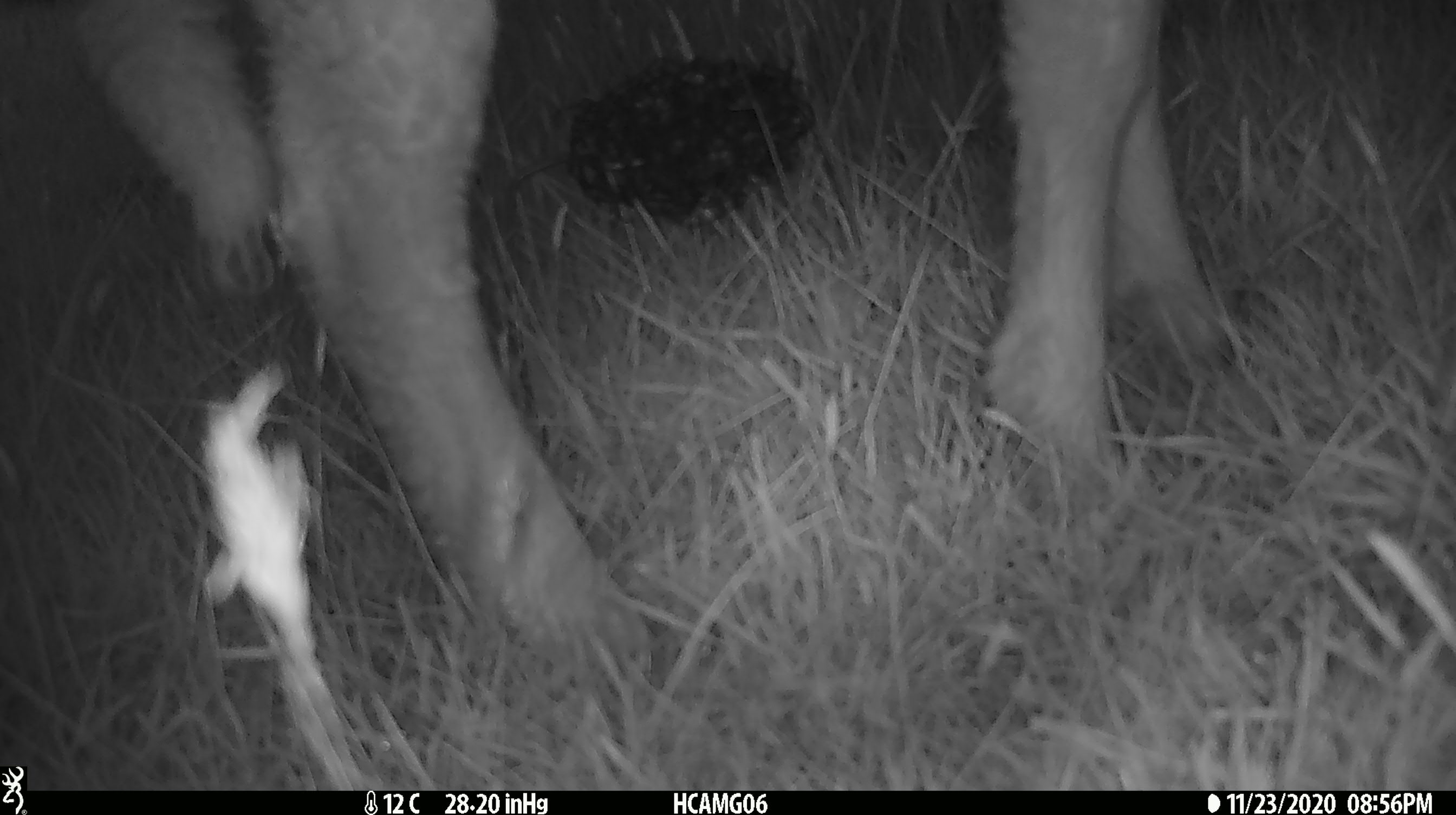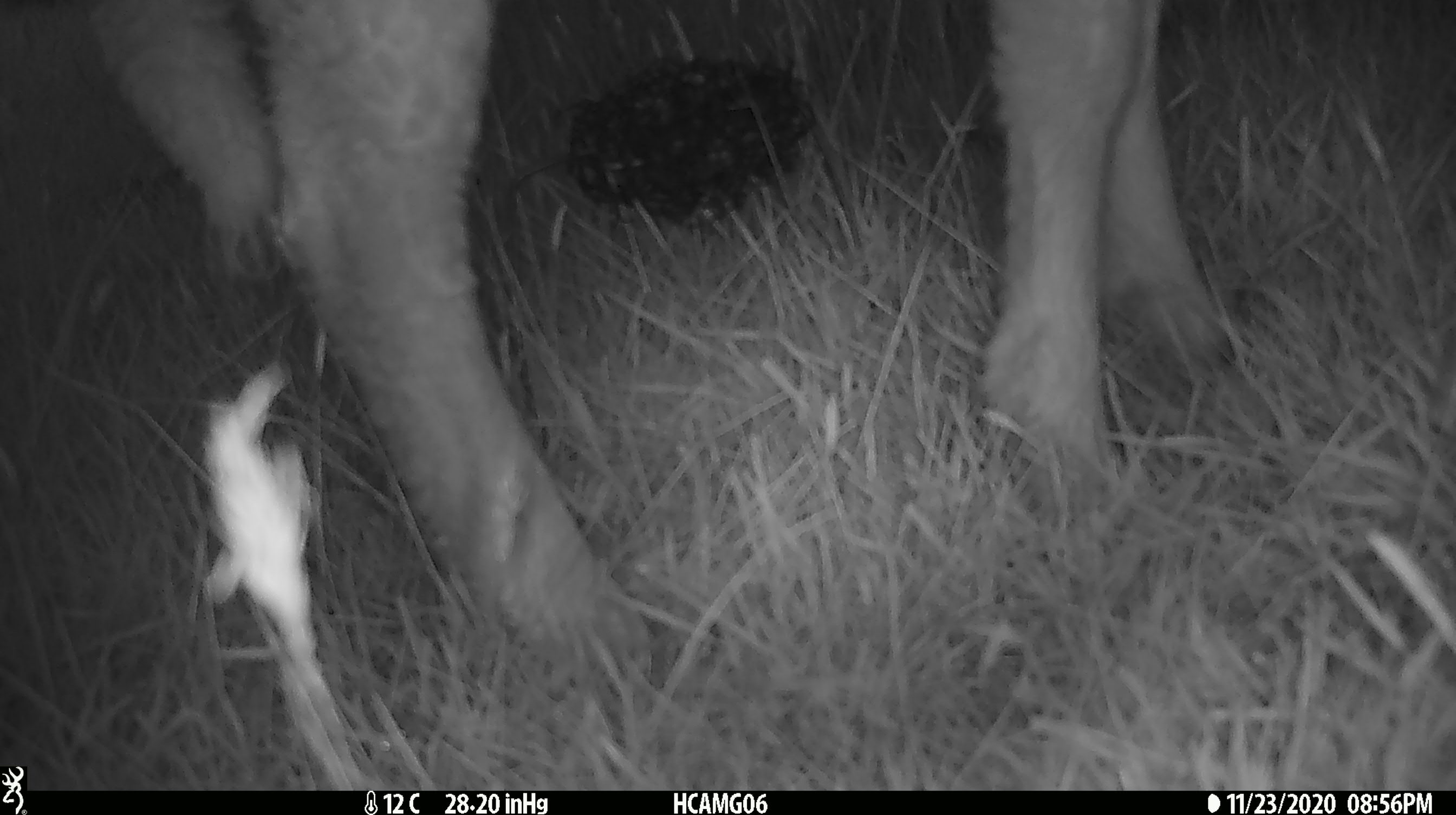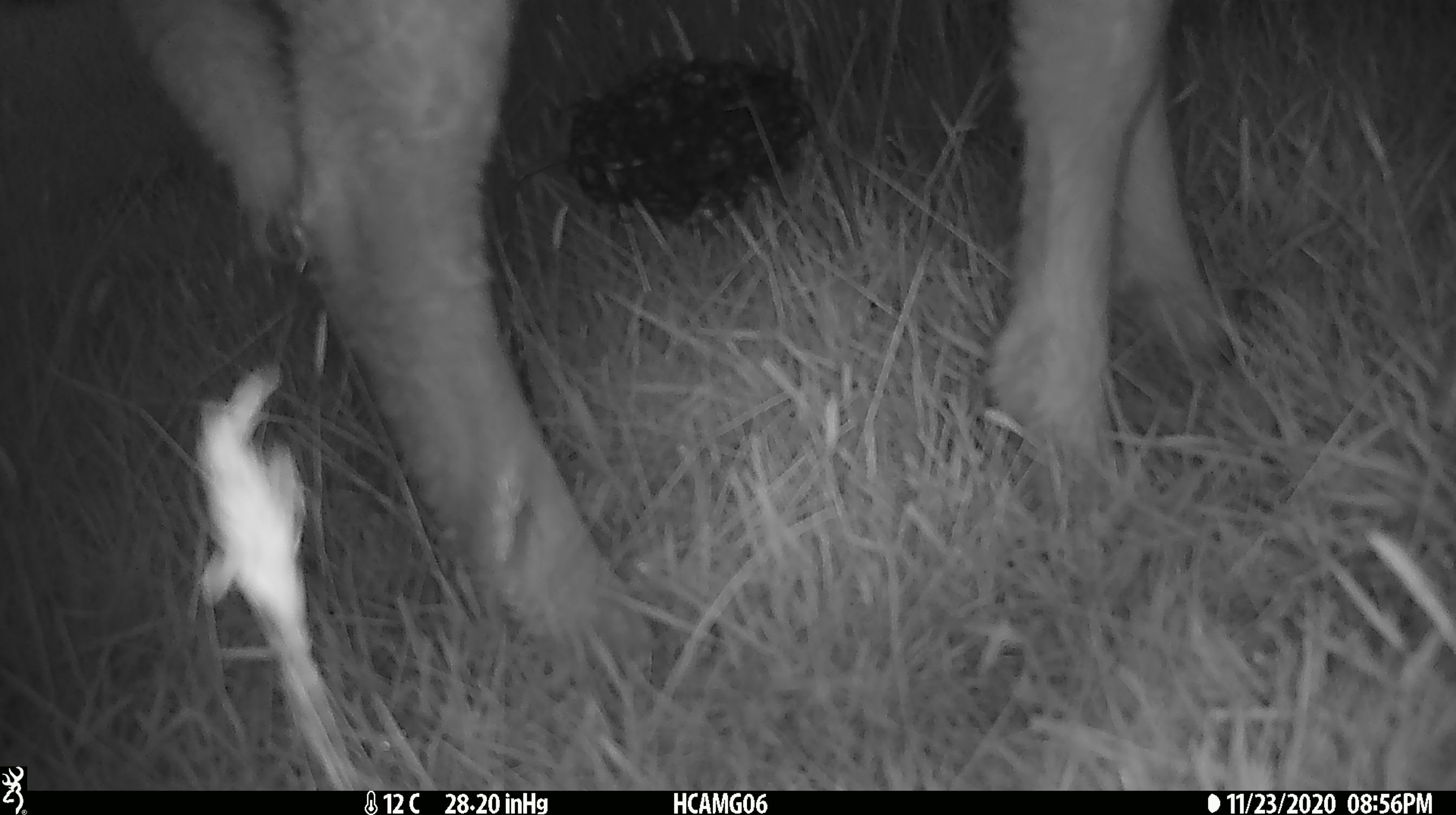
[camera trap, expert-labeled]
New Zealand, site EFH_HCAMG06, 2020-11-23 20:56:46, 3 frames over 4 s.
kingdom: Animalia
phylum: Chordata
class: Mammalia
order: Artiodactyla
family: Bovidae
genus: Ovis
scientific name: Ovis aries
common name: domestic sheep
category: sheep